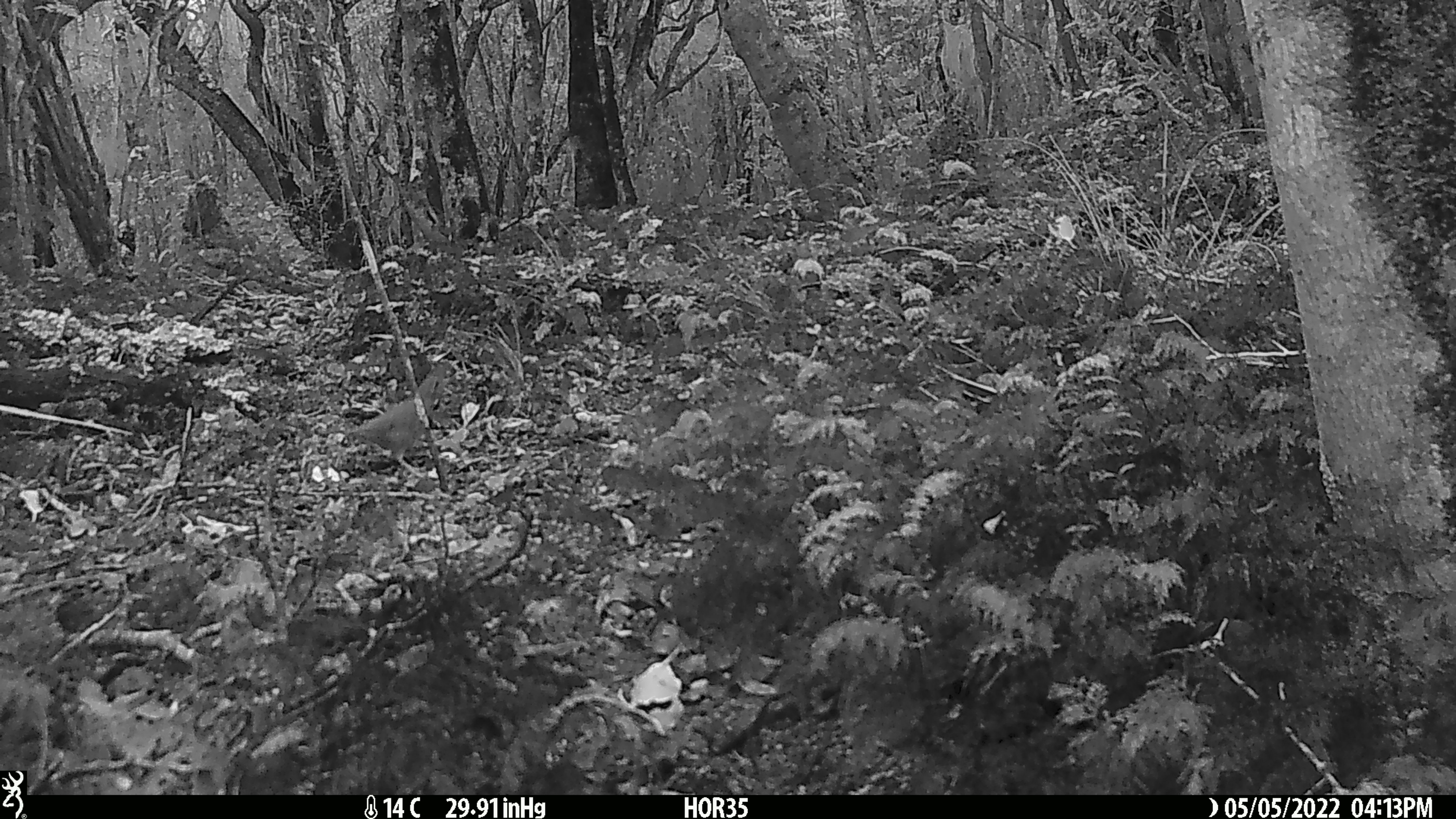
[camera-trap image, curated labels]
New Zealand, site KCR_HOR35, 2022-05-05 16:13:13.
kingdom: Animalia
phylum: Chordata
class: Aves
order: Passeriformes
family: Turdidae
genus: Turdus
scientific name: Turdus philomelos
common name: song thrush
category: thrush